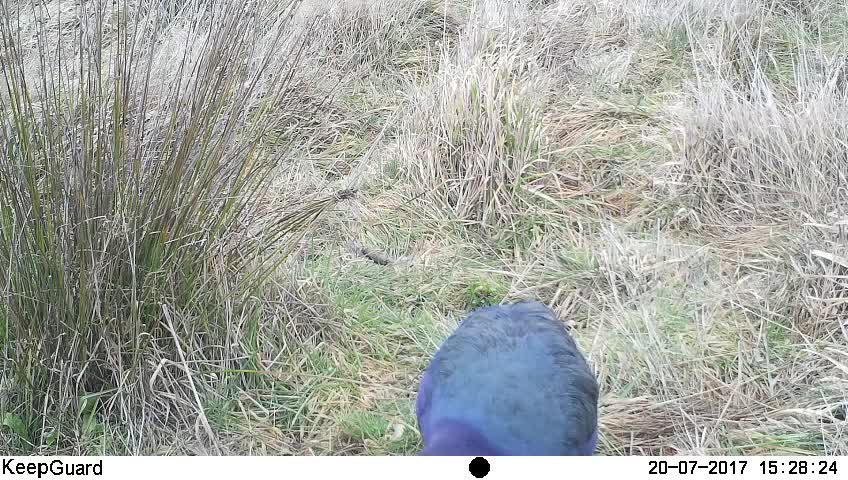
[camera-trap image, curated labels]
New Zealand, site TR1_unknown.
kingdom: Animalia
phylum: Chordata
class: Aves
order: Gruiformes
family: Rallidae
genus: Porphyrio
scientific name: Porphyrio mantelli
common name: takahe